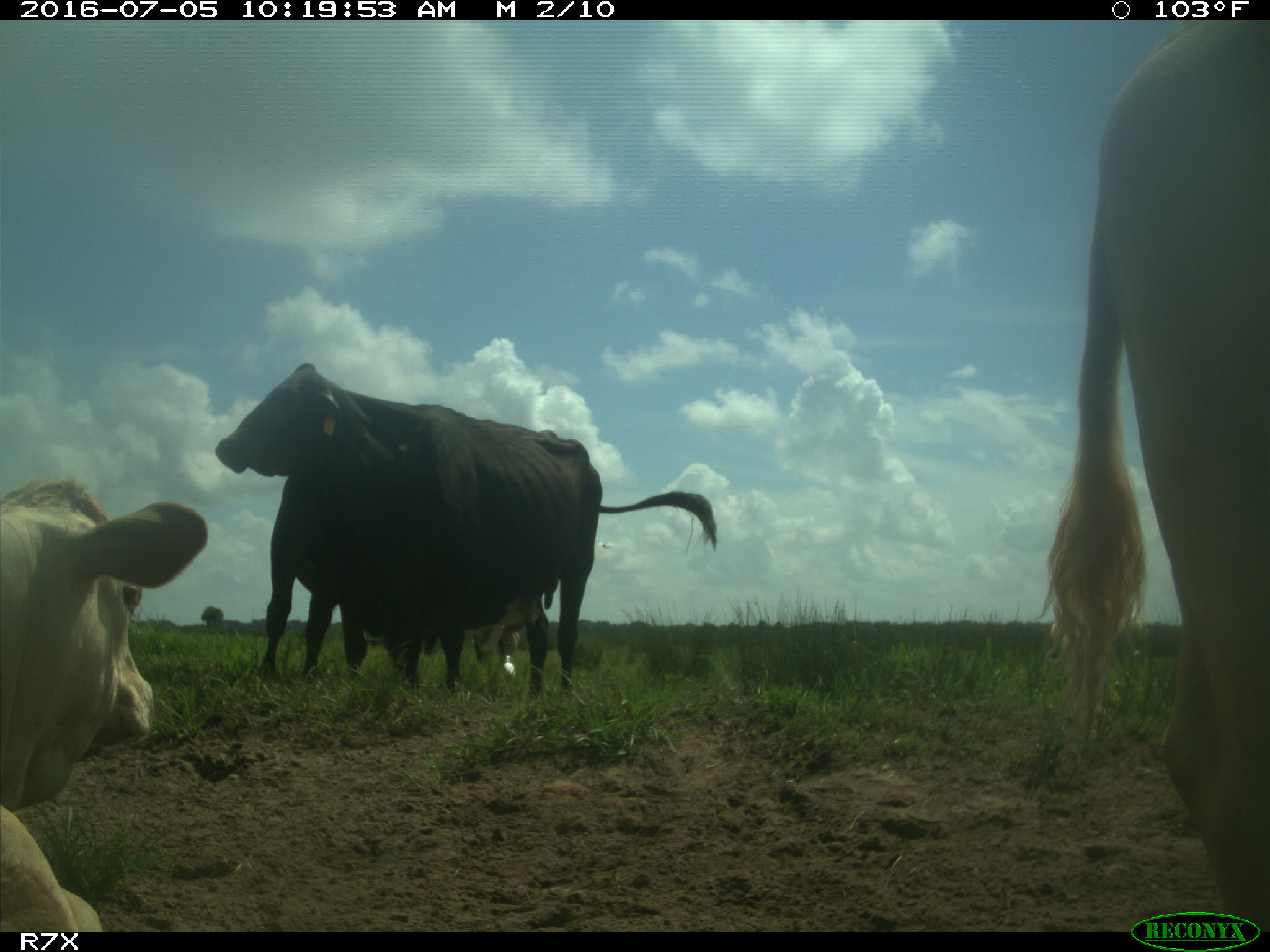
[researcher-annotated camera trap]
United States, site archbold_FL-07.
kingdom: Animalia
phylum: Chordata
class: Mammalia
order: Artiodactyla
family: Bovidae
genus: Bos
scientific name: Bos taurus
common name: domestic cow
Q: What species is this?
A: Bos taurus (domestic cow).